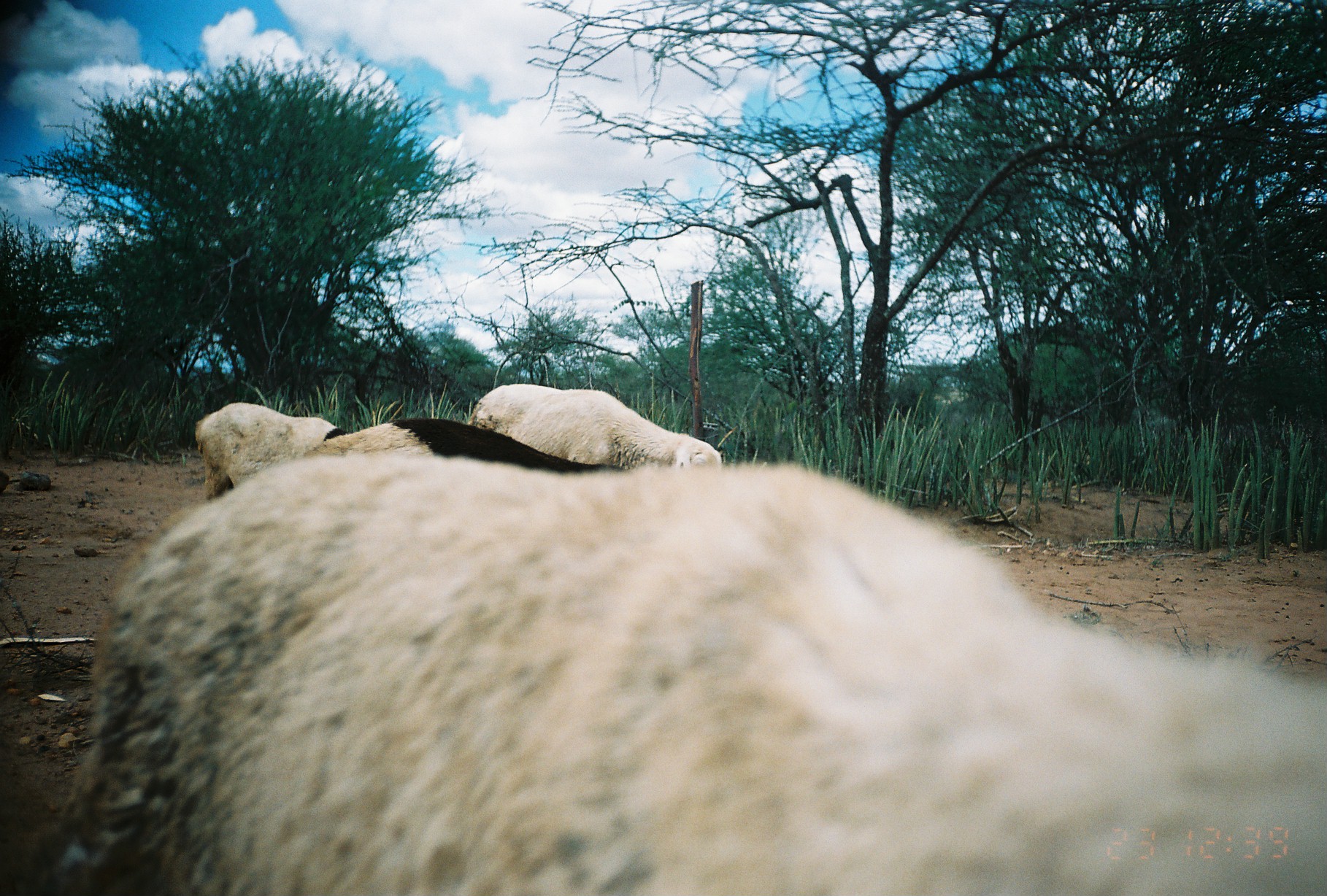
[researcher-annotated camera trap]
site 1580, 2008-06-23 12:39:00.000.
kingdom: Animalia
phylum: Chordata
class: Mammalia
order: Artiodactyla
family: Bovidae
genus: Ovis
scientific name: Ovis aries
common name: domestic sheep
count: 4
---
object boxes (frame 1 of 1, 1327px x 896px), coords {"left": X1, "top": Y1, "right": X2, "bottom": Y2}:
ovis aries: {"left": 74, "top": 450, "right": 1327, "bottom": 896}; {"left": 468, "top": 379, "right": 722, "bottom": 472}; {"left": 319, "top": 410, "right": 624, "bottom": 474}; {"left": 188, "top": 398, "right": 350, "bottom": 502}